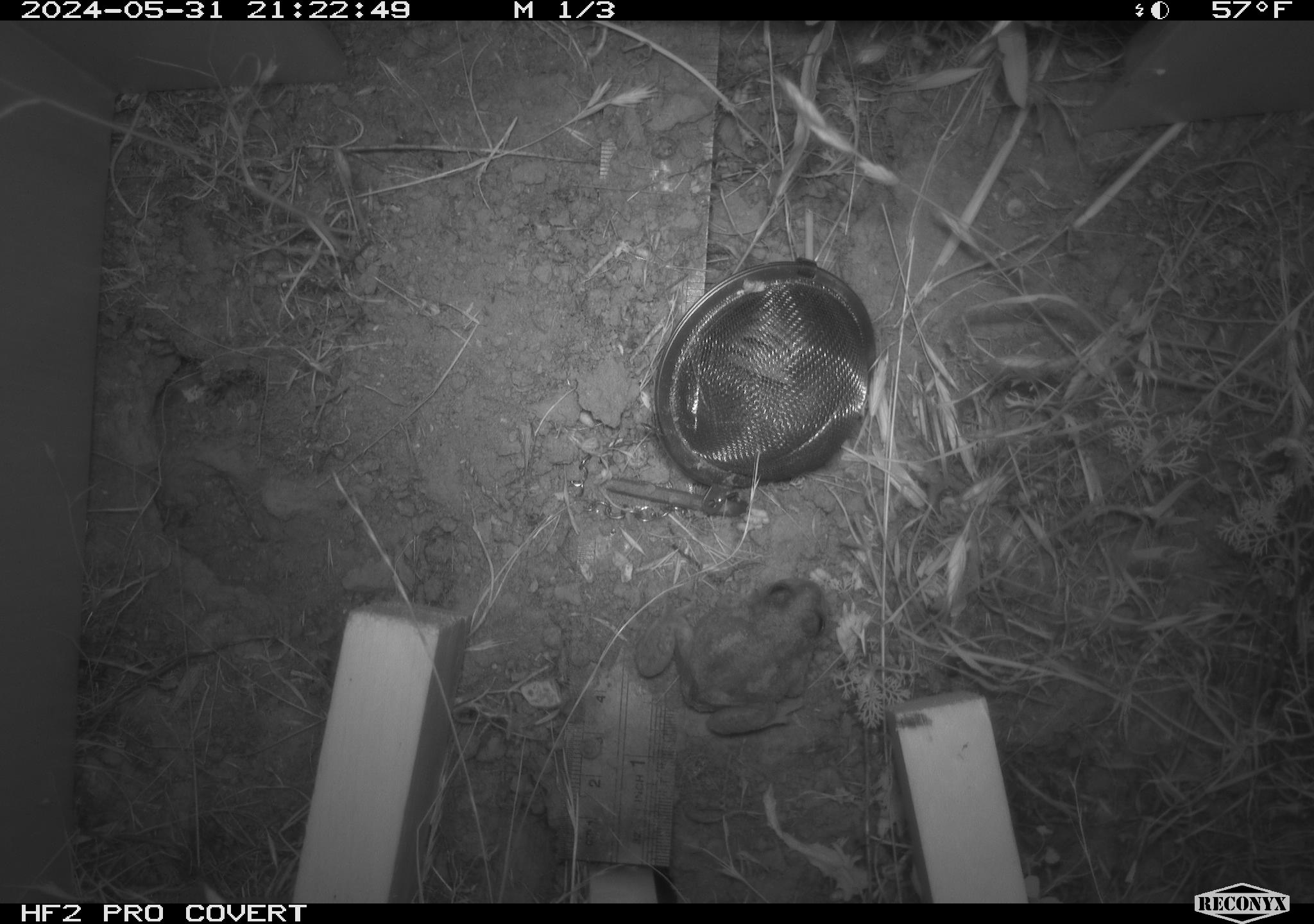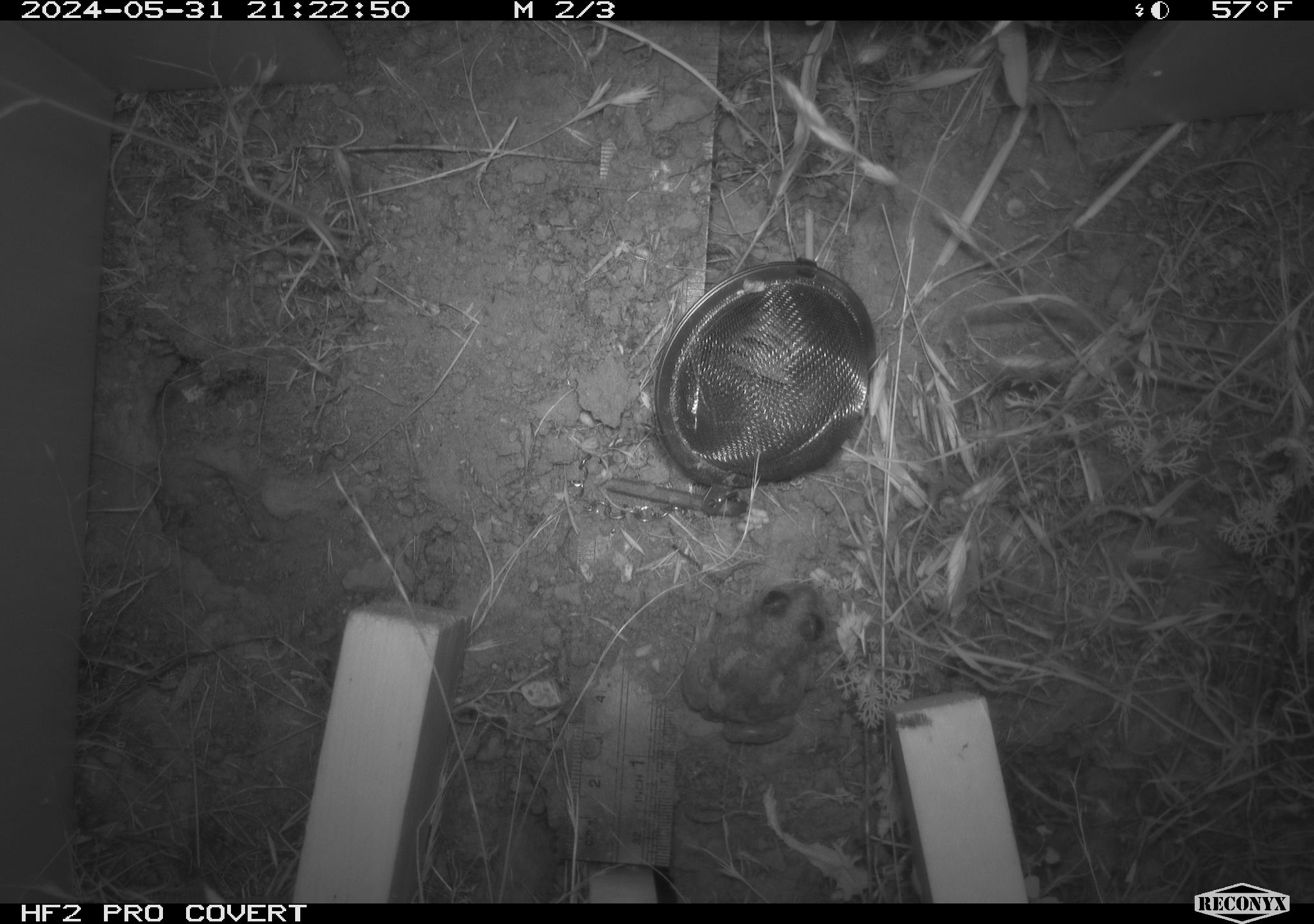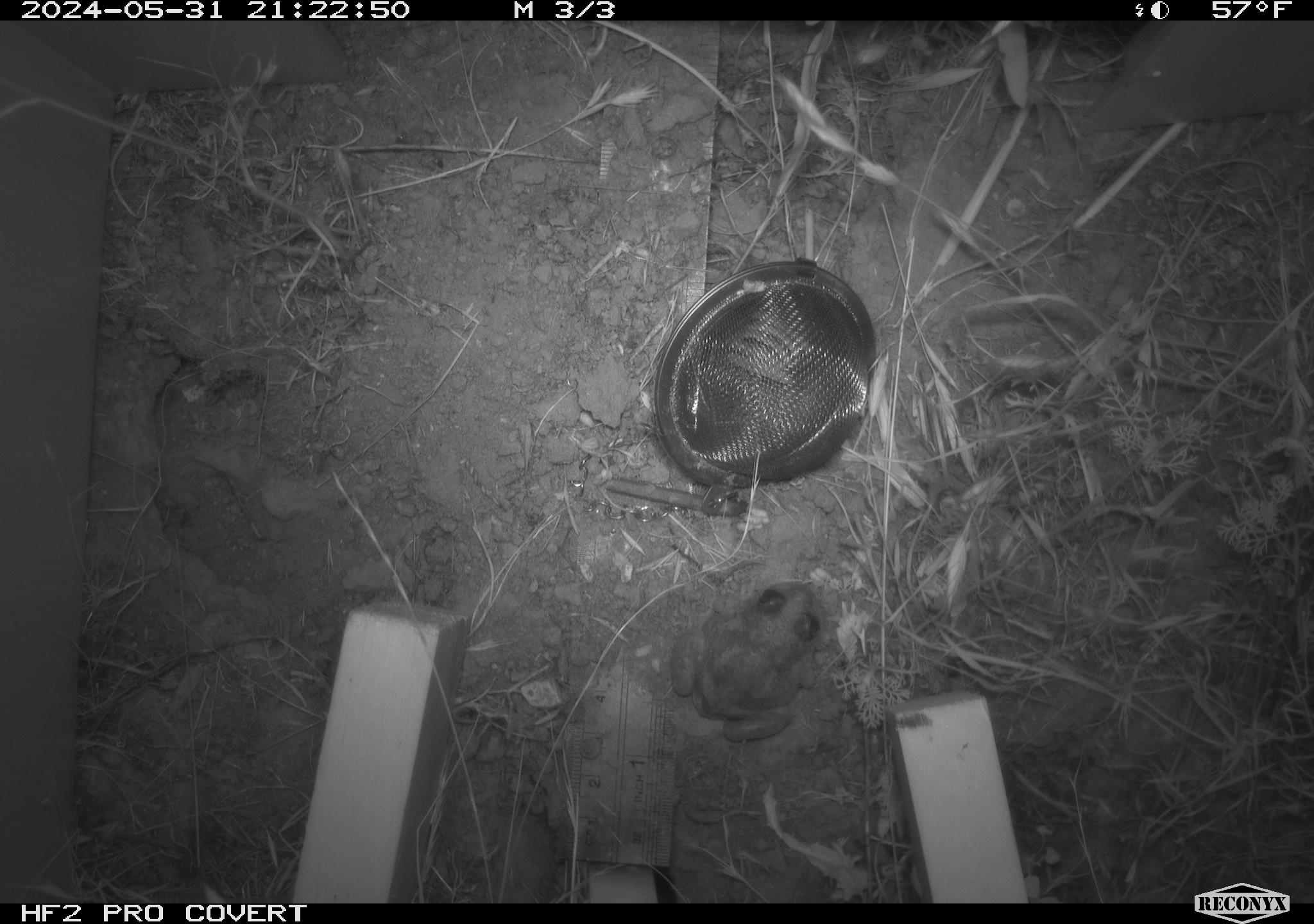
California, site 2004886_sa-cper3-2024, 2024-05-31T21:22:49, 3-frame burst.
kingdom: Animalia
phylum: Chordata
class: Amphibia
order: Anura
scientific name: Anura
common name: frogs